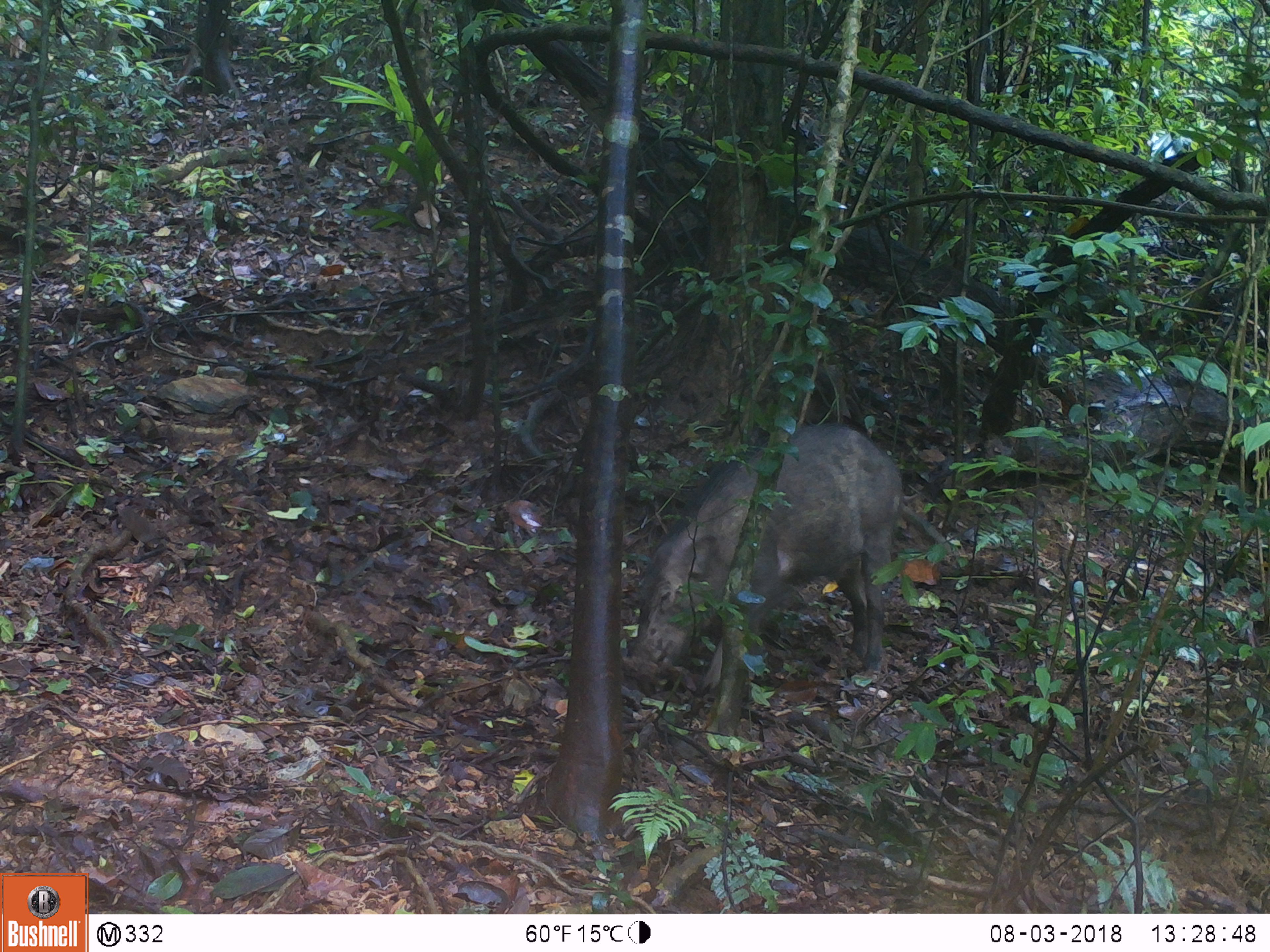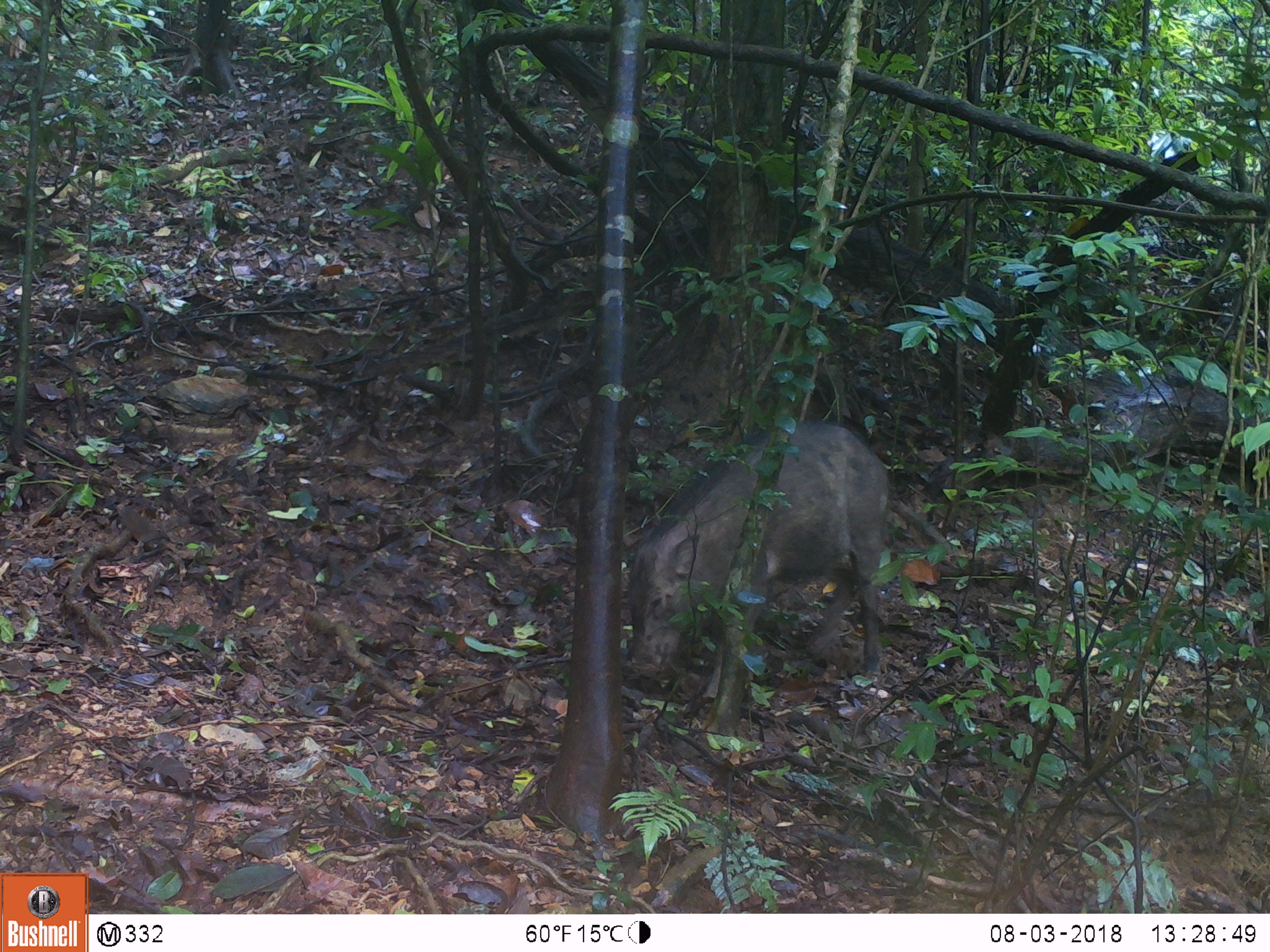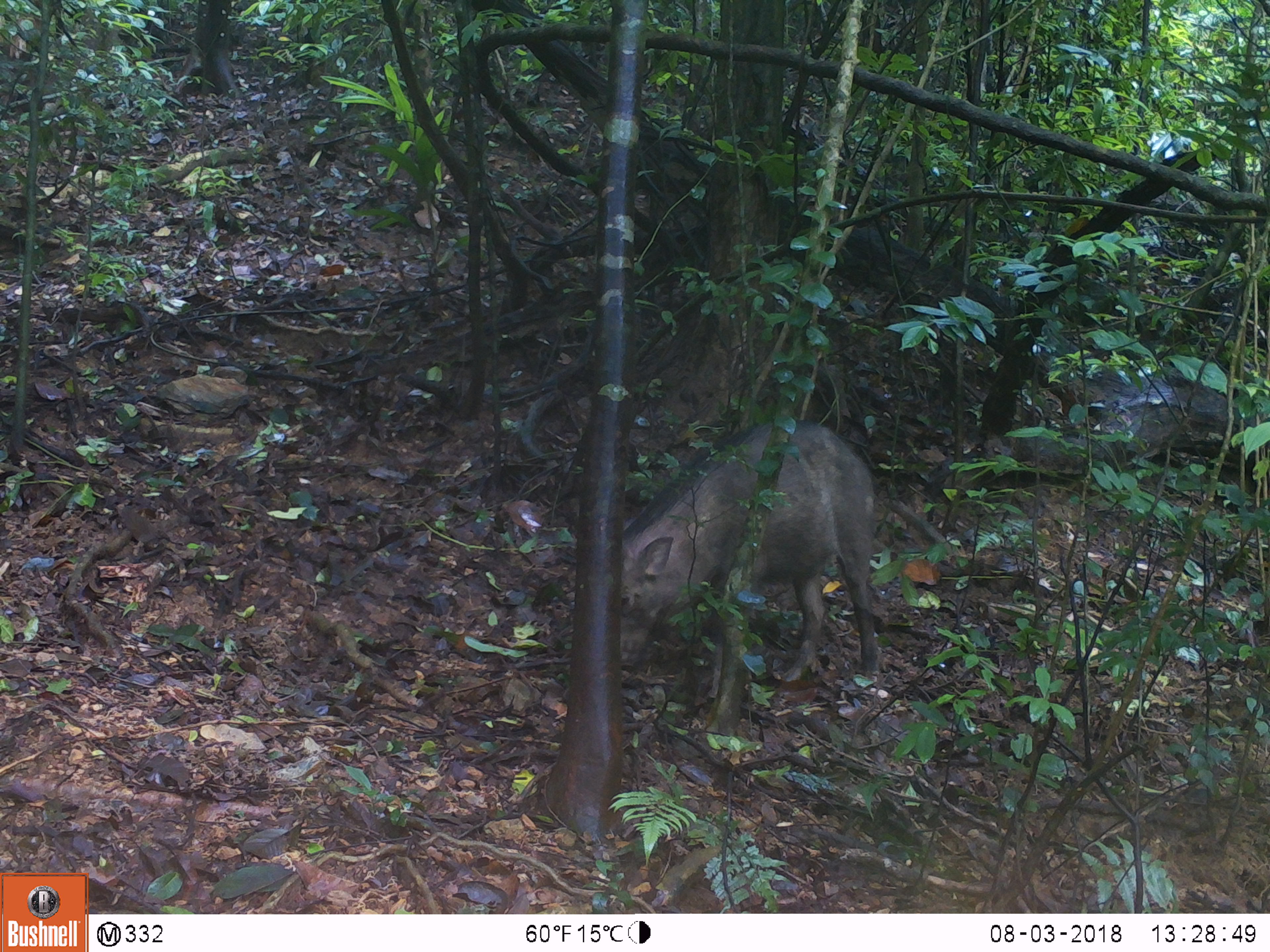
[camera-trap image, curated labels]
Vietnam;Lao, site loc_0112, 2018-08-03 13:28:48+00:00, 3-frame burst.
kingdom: Animalia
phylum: Chordata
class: Mammalia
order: Artiodactyla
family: Suidae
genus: Sus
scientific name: Sus scrofa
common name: eurasian wild pig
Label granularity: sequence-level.